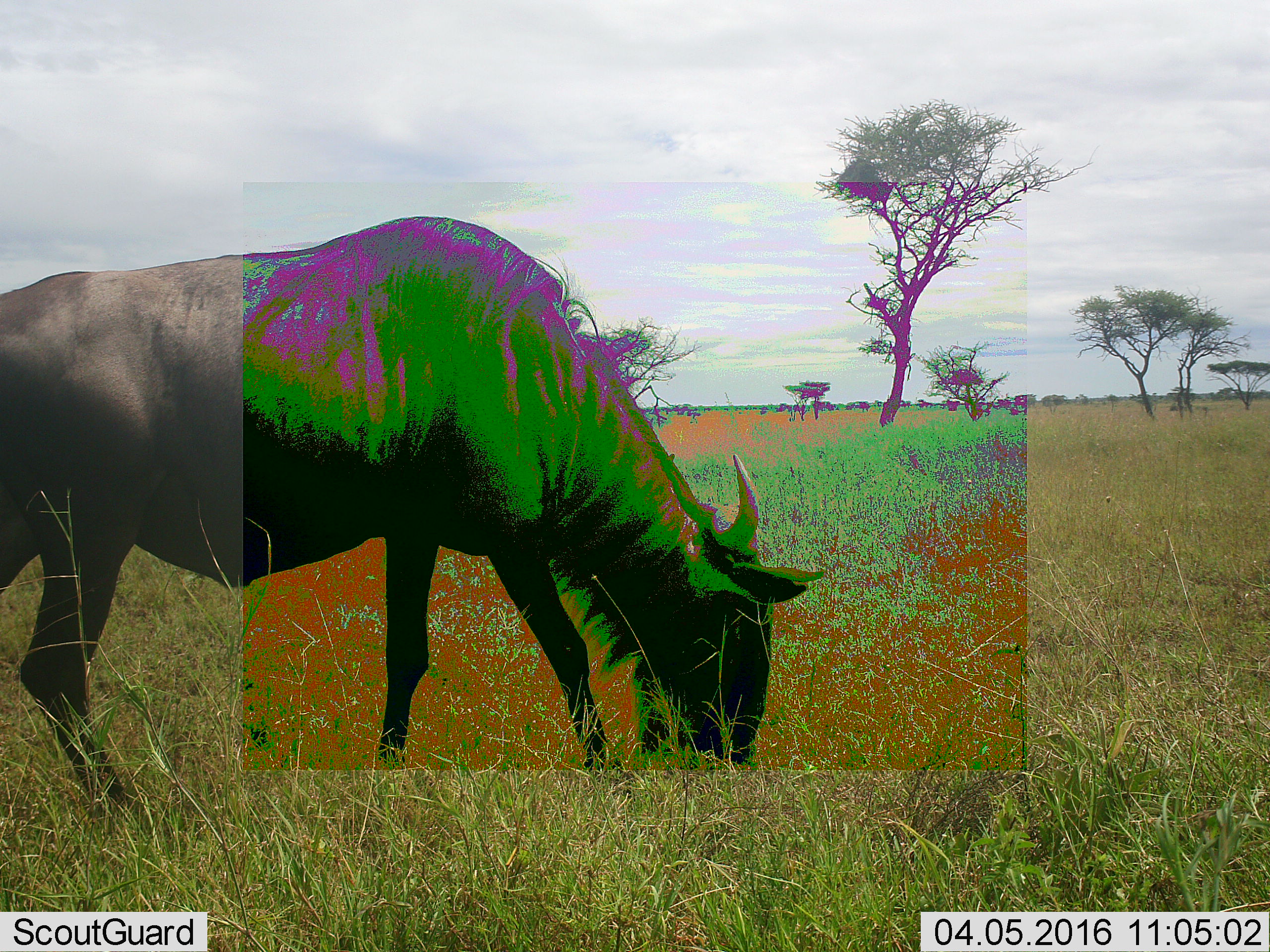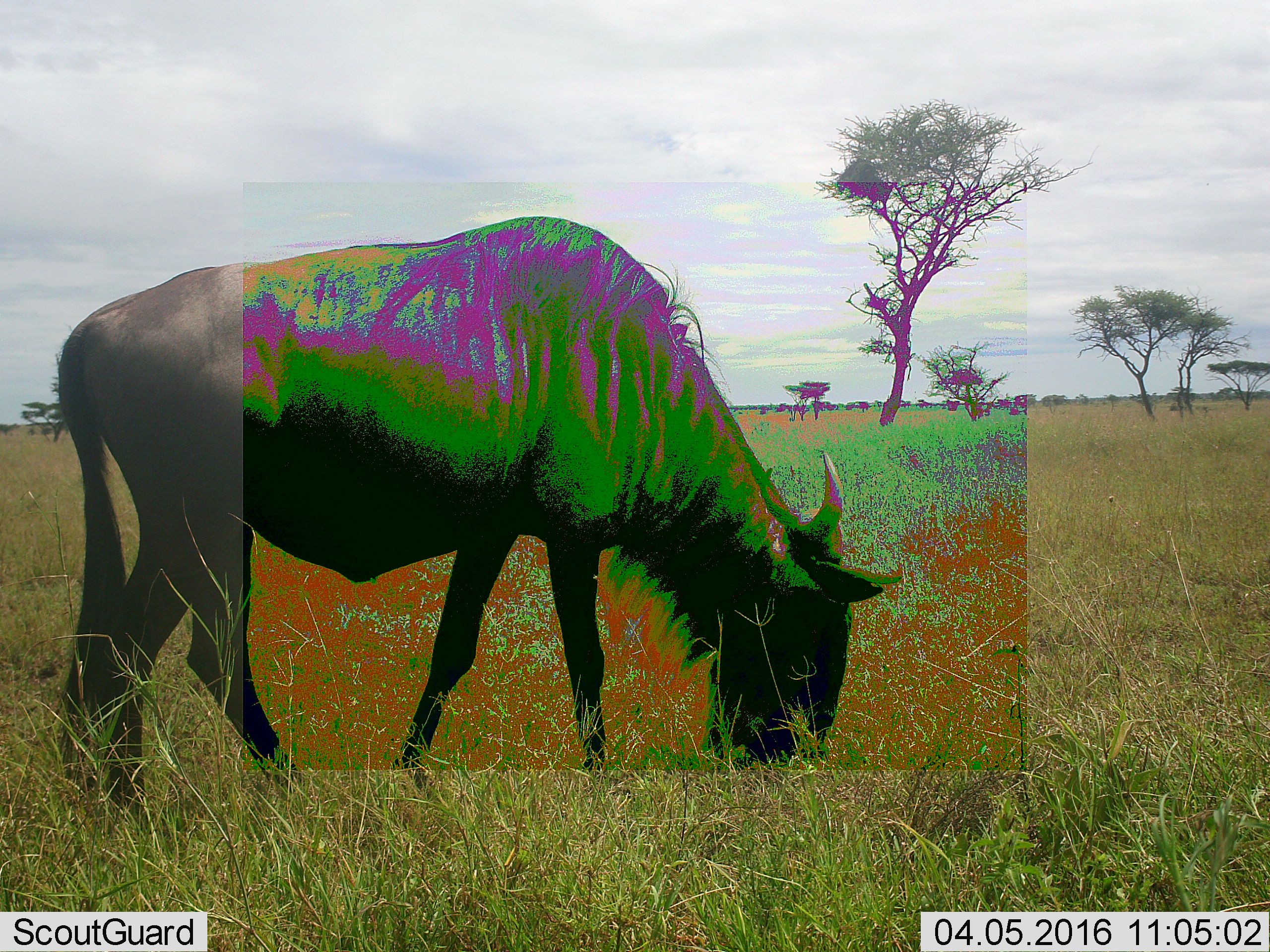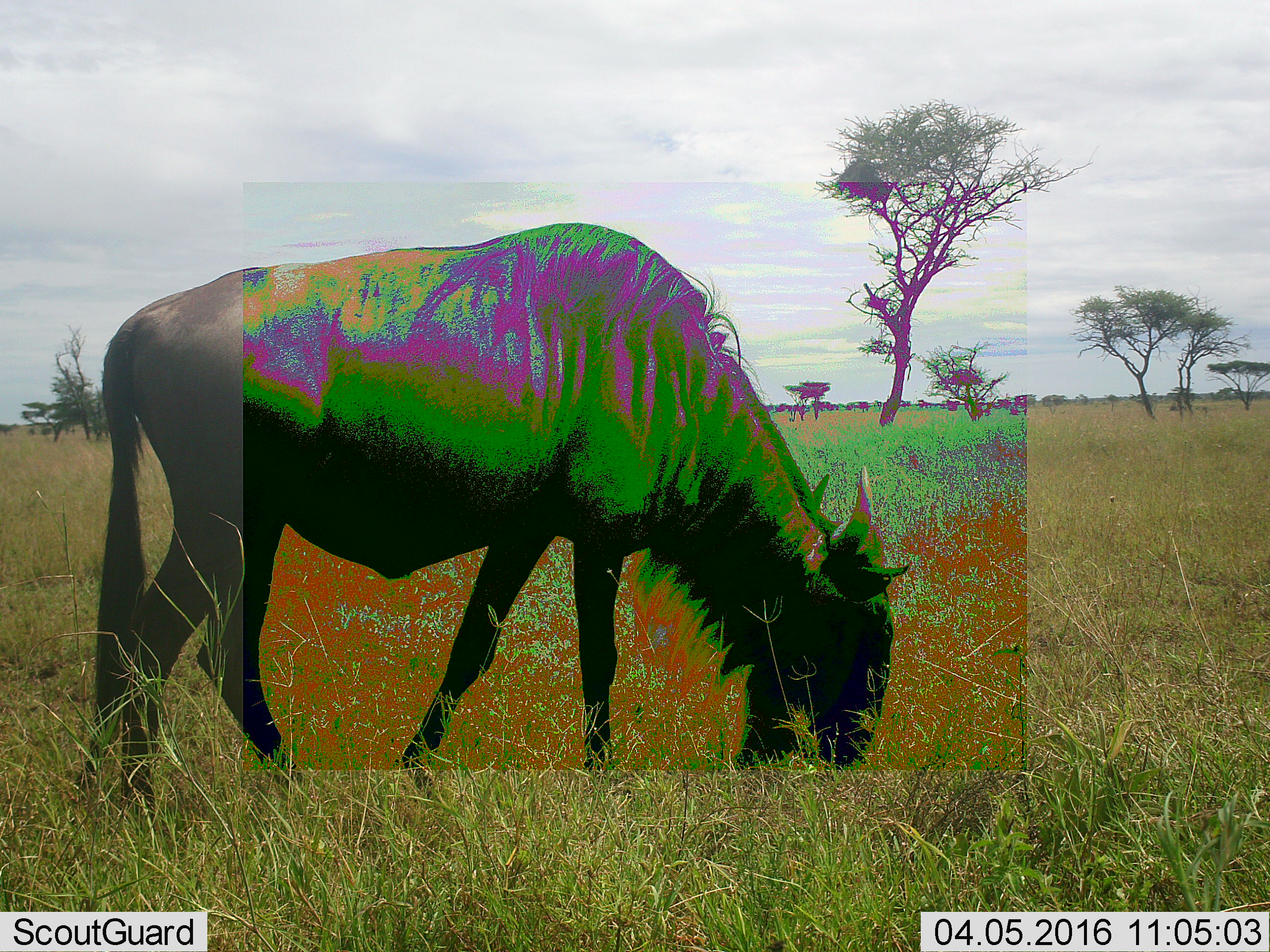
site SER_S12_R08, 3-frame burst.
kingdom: Animalia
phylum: Chordata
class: Mammalia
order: Artiodactyla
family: Bovidae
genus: Connochaetes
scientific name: Connochaetes taurinus taurinus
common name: blue wildebeest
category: wildebeestblue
Wildebeestblue (blue wildebeest) (Connochaetes taurinus taurinus), count 1. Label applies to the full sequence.